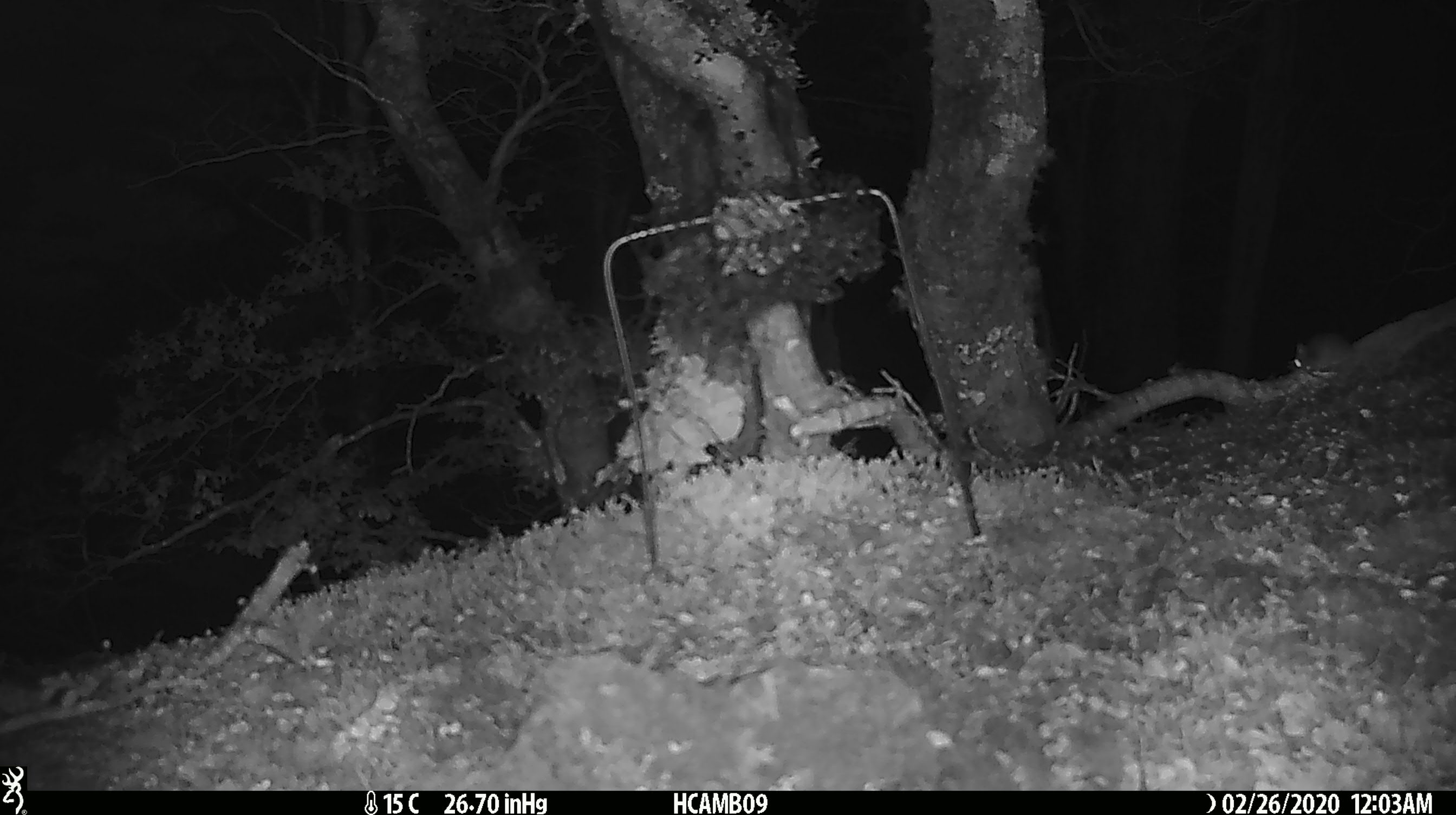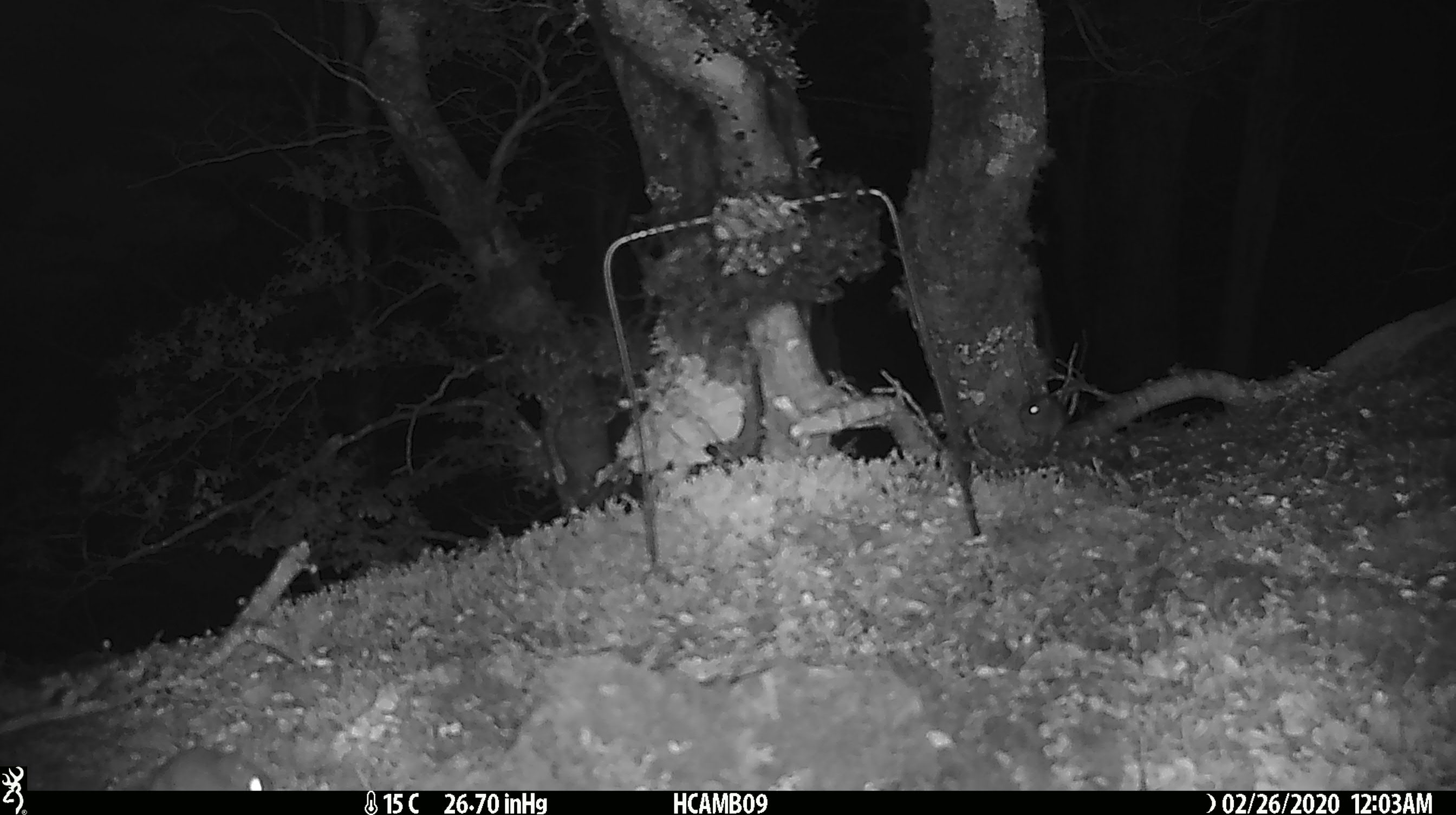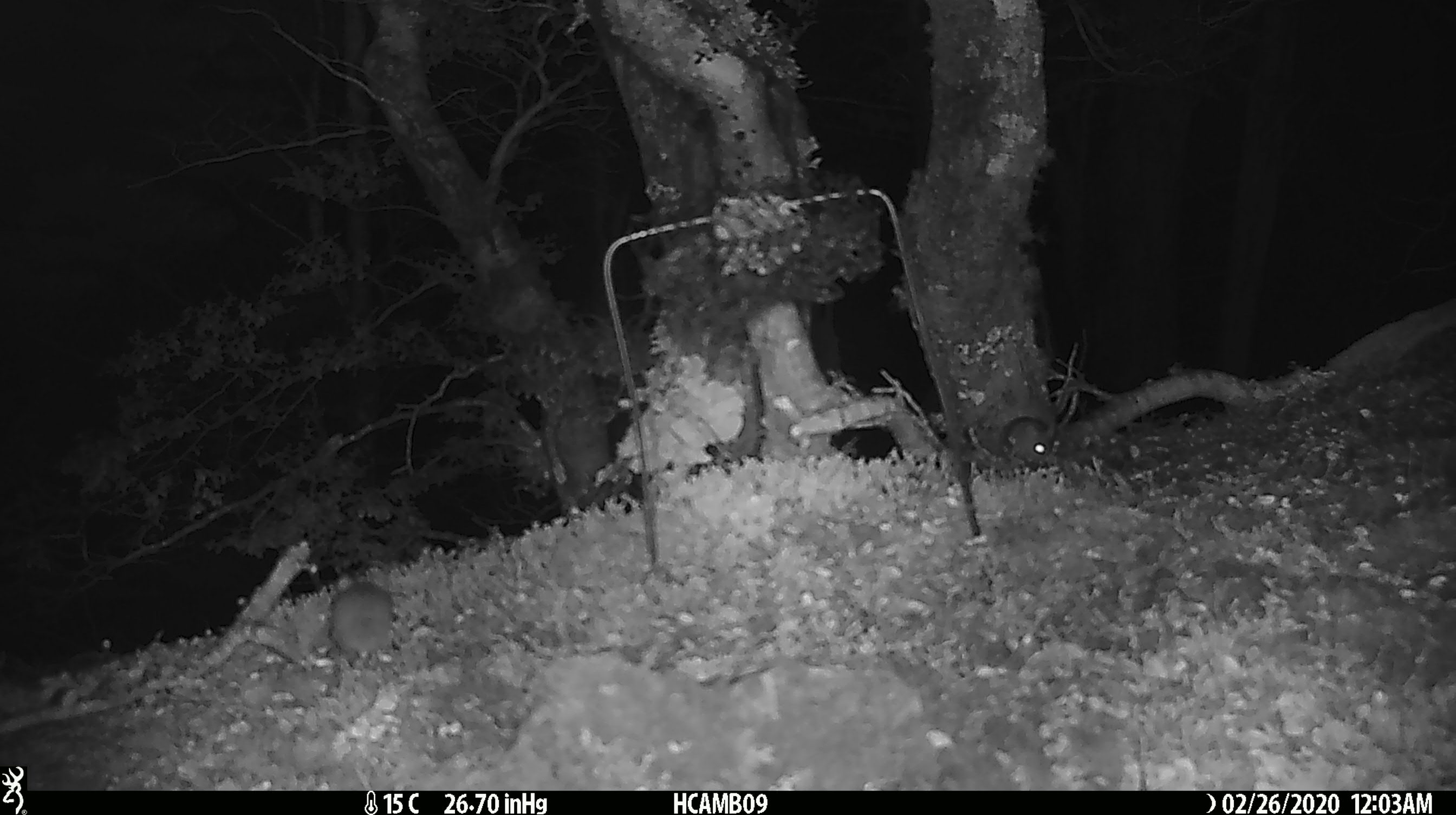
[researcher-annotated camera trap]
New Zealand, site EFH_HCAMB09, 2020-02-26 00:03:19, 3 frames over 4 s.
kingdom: Animalia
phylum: Chordata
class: Mammalia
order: Rodentia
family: Muridae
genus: Mus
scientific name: Mus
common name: mouse